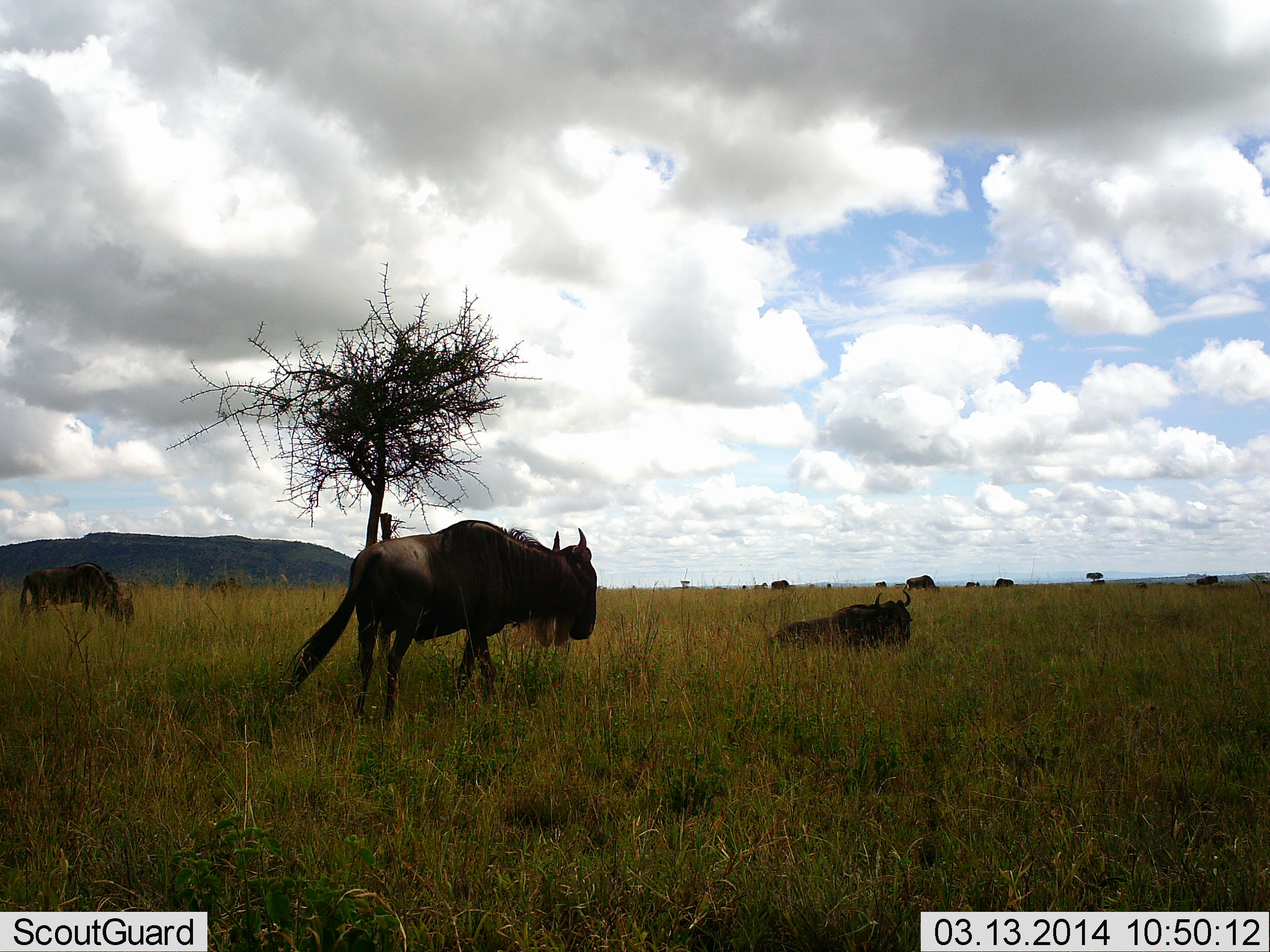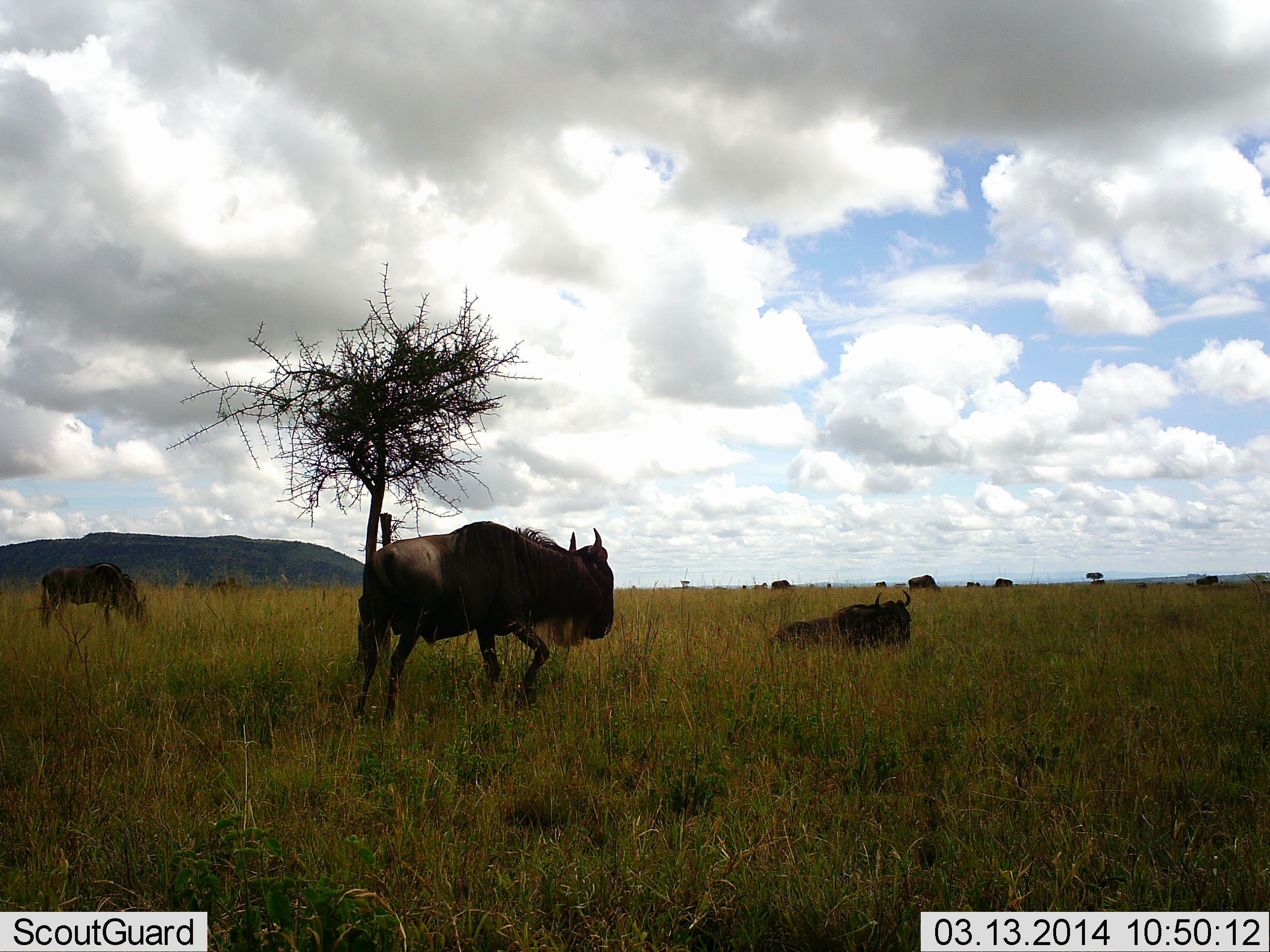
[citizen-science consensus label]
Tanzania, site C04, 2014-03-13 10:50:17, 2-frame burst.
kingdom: Animalia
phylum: Chordata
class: Mammalia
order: Artiodactyla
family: Bovidae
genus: Connochaetes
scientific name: Connochaetes taurinus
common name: blue wildebeest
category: wildebeest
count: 8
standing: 40%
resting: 100%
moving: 90%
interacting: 0%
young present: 0%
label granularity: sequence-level